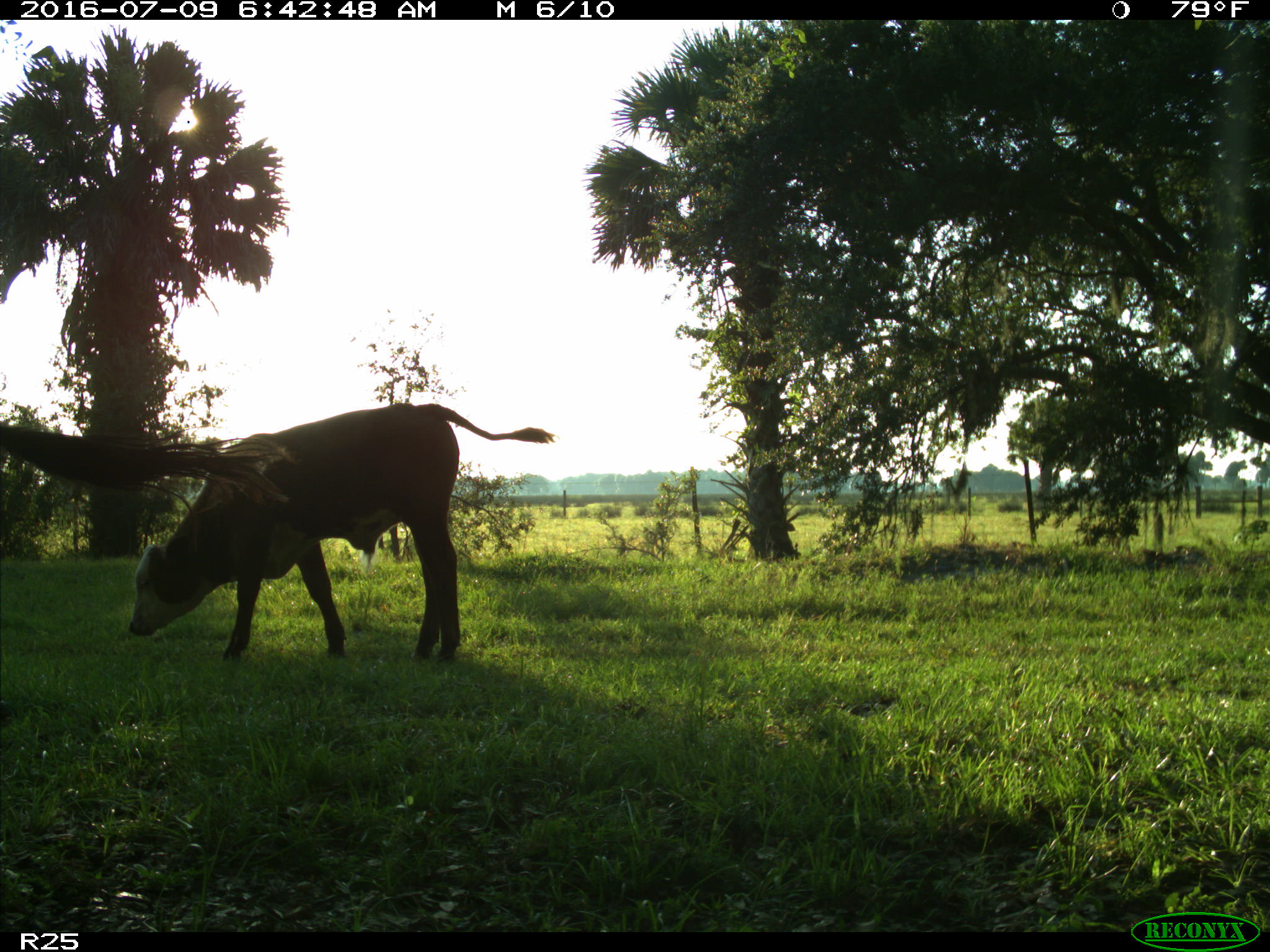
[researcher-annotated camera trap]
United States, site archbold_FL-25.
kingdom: Animalia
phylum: Chordata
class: Mammalia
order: Artiodactyla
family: Bovidae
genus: Bos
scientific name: Bos taurus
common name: domestic cow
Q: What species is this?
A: Bos taurus (domestic cow).